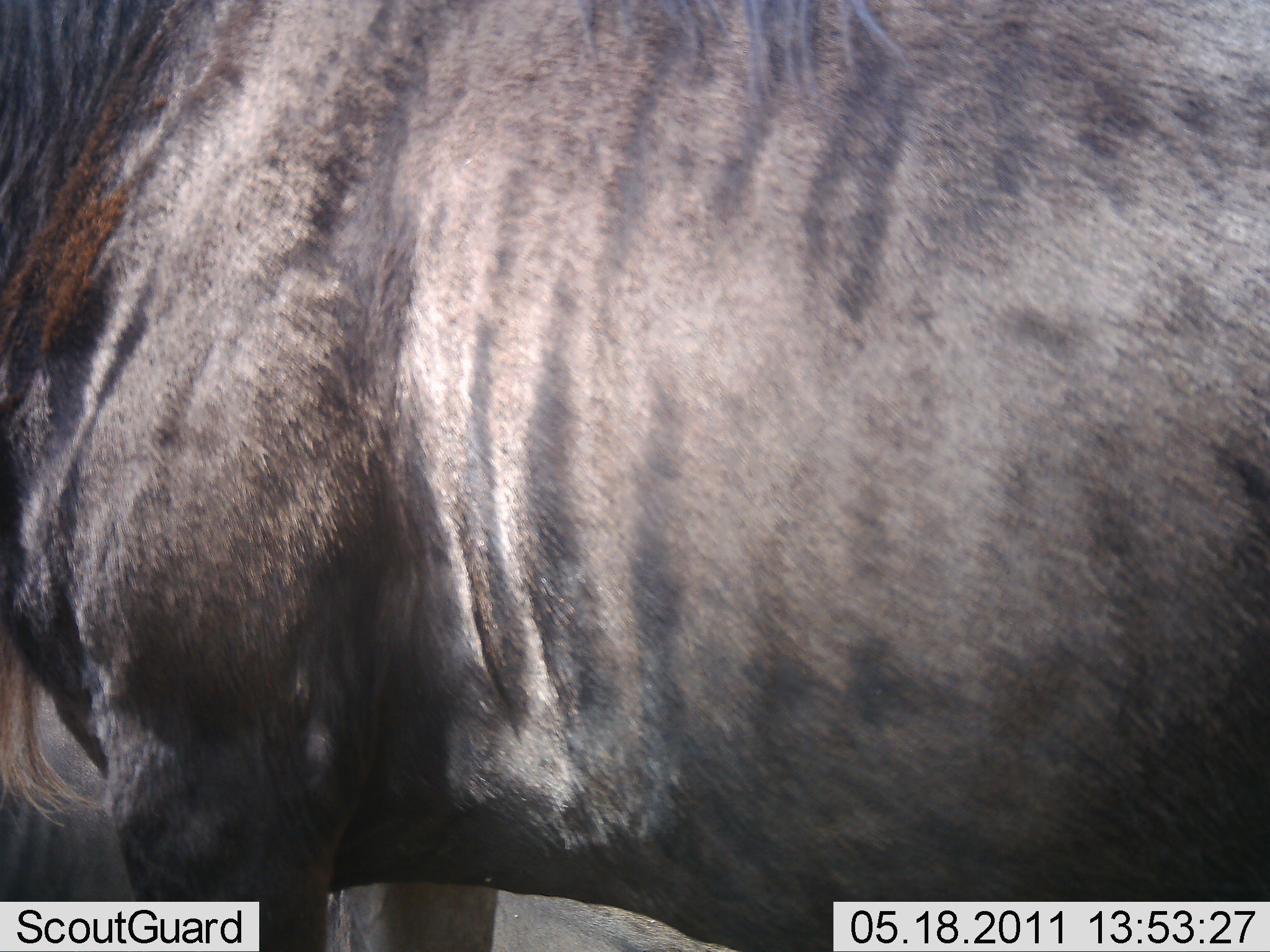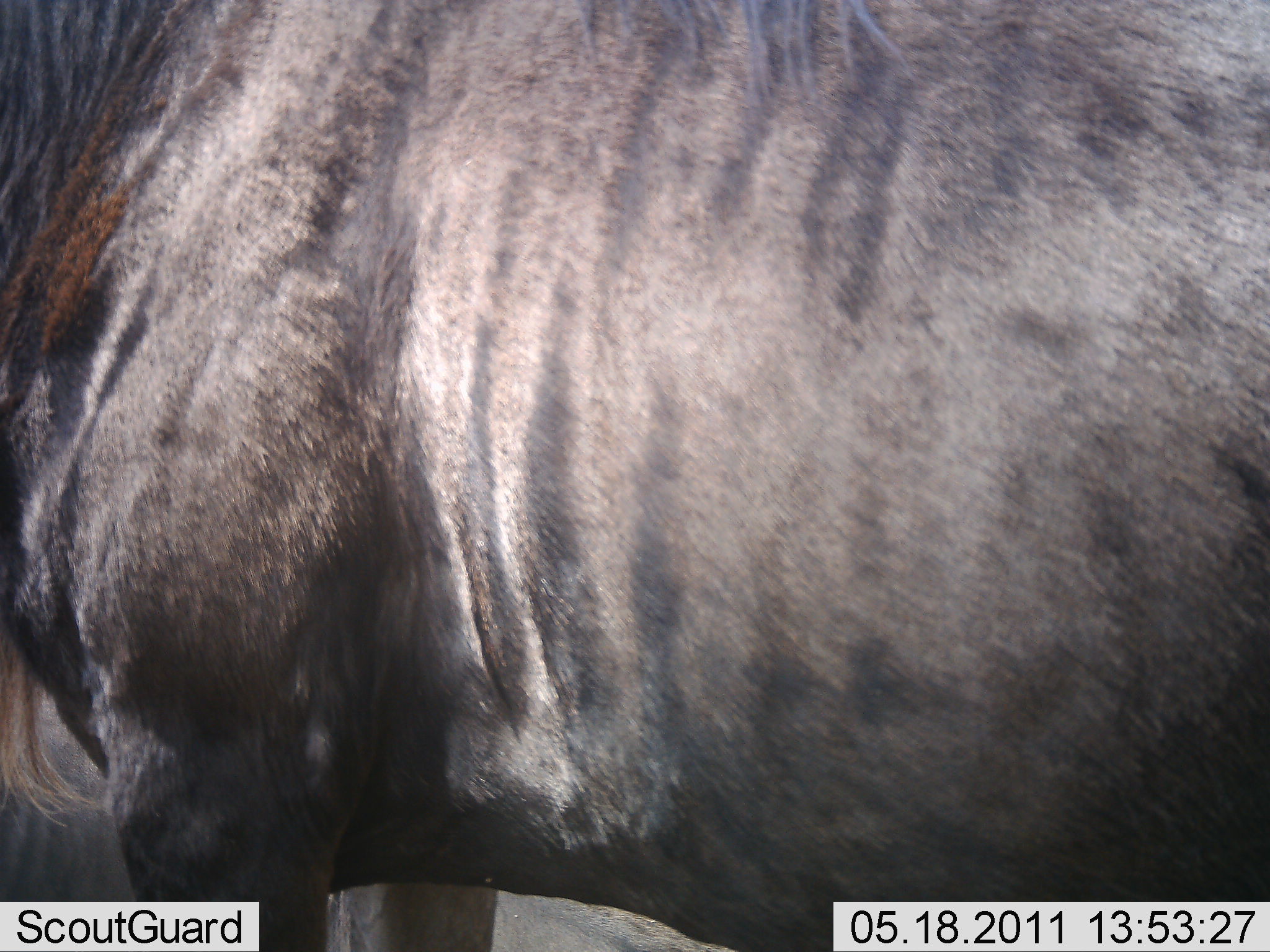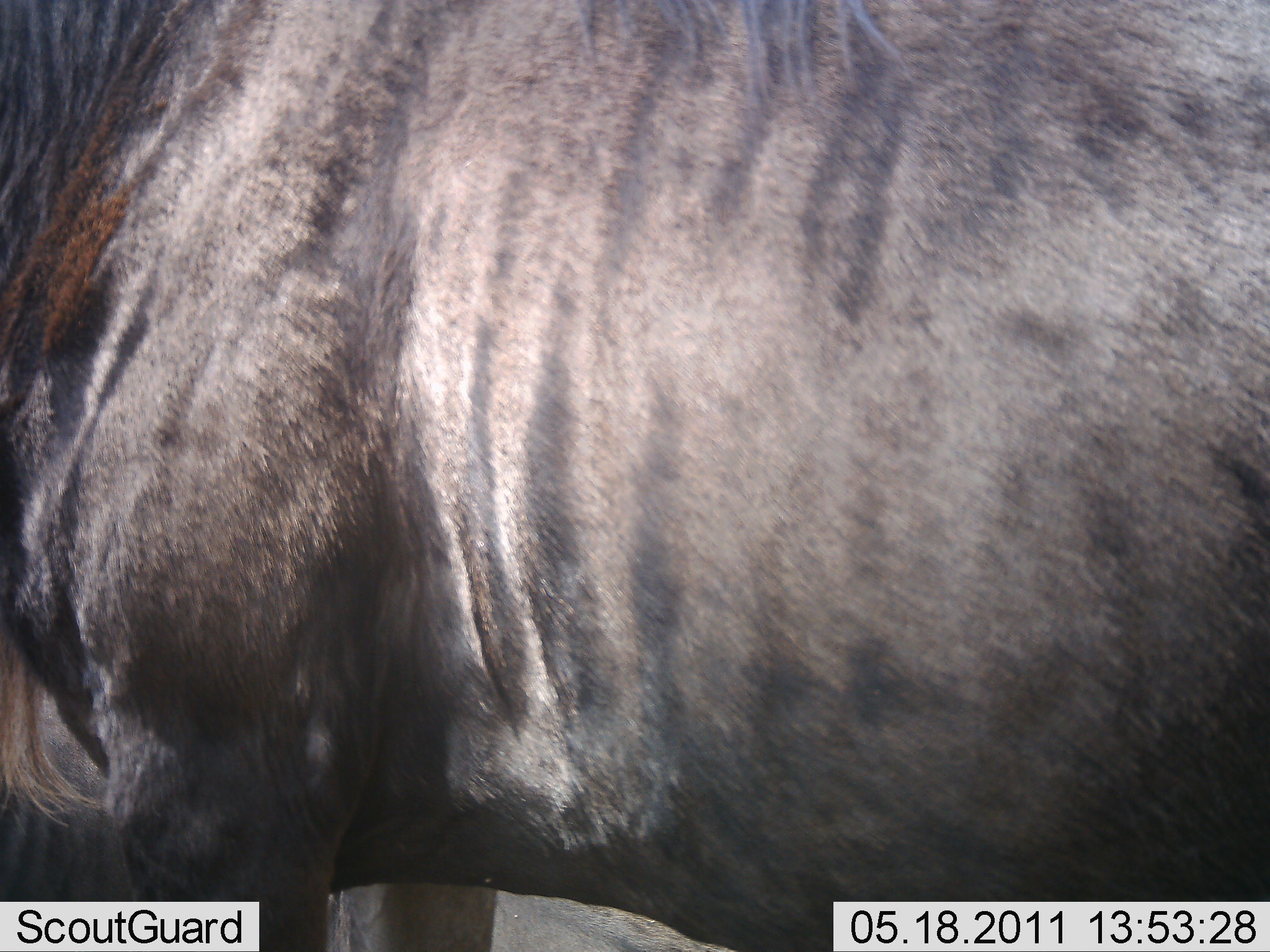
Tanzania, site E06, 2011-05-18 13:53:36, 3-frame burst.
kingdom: Animalia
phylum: Chordata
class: Mammalia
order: Artiodactyla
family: Bovidae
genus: Connochaetes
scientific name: Connochaetes taurinus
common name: blue wildebeest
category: wildebeest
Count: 1.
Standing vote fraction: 100%.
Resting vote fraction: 0%.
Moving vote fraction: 0%.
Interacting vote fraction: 0%.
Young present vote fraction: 0%.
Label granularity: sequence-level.